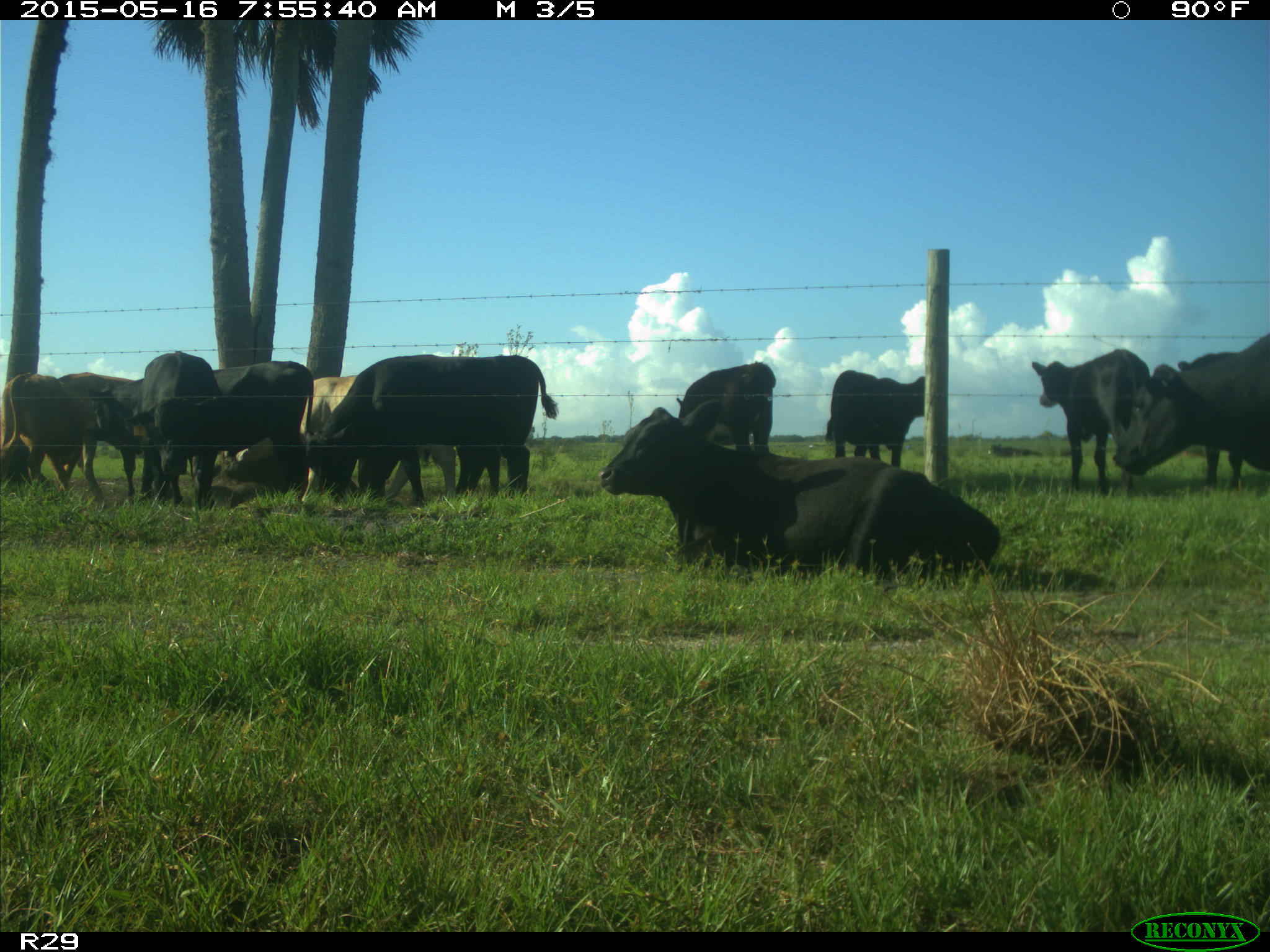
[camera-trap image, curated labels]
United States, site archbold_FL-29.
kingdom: Animalia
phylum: Chordata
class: Mammalia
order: Artiodactyla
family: Bovidae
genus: Bos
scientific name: Bos taurus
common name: domestic cow